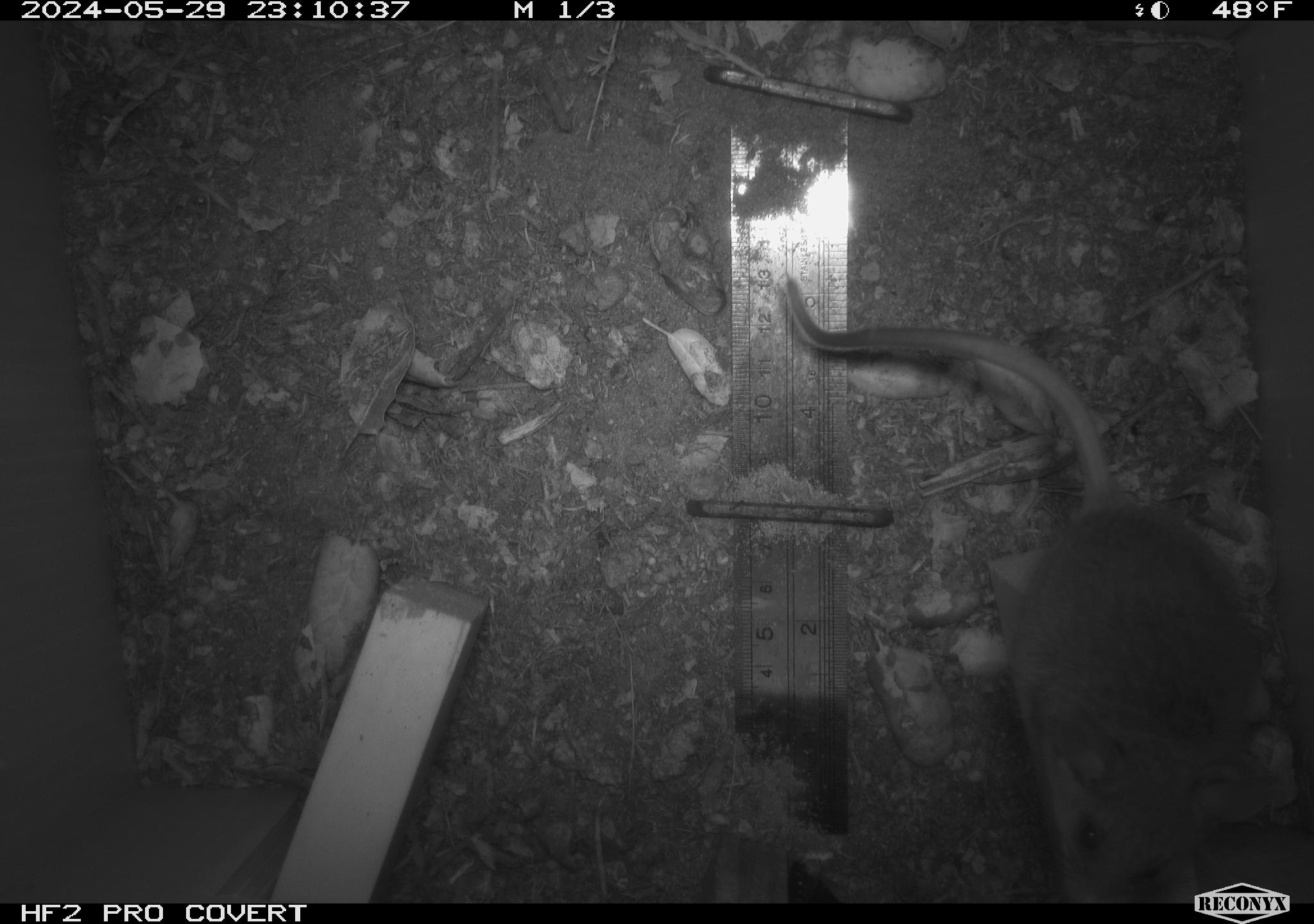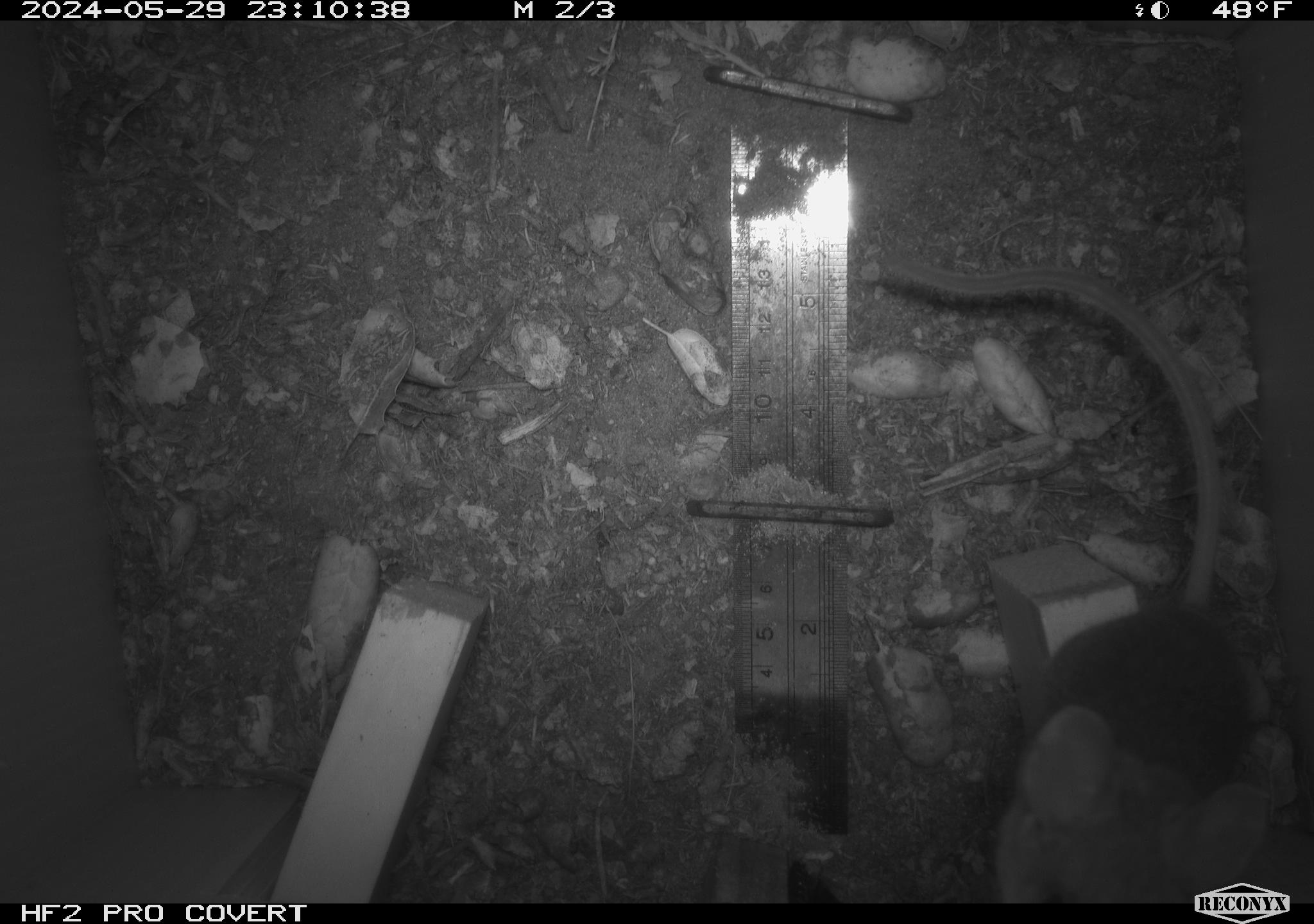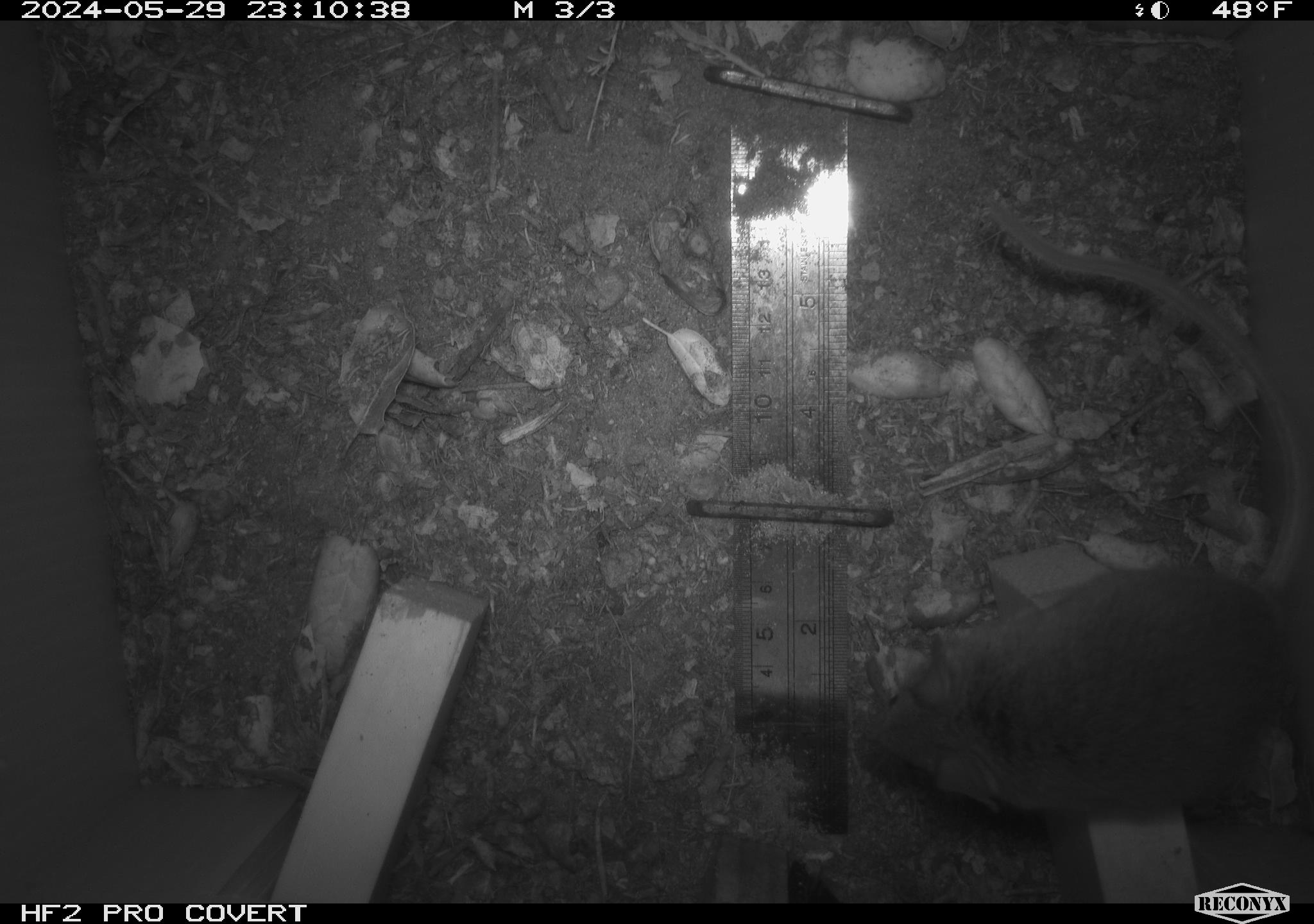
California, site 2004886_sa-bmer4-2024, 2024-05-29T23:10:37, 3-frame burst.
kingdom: Animalia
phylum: Chordata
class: Mammalia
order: Rodentia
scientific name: Rodentia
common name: mouse species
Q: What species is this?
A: Mouse species (Rodentia).